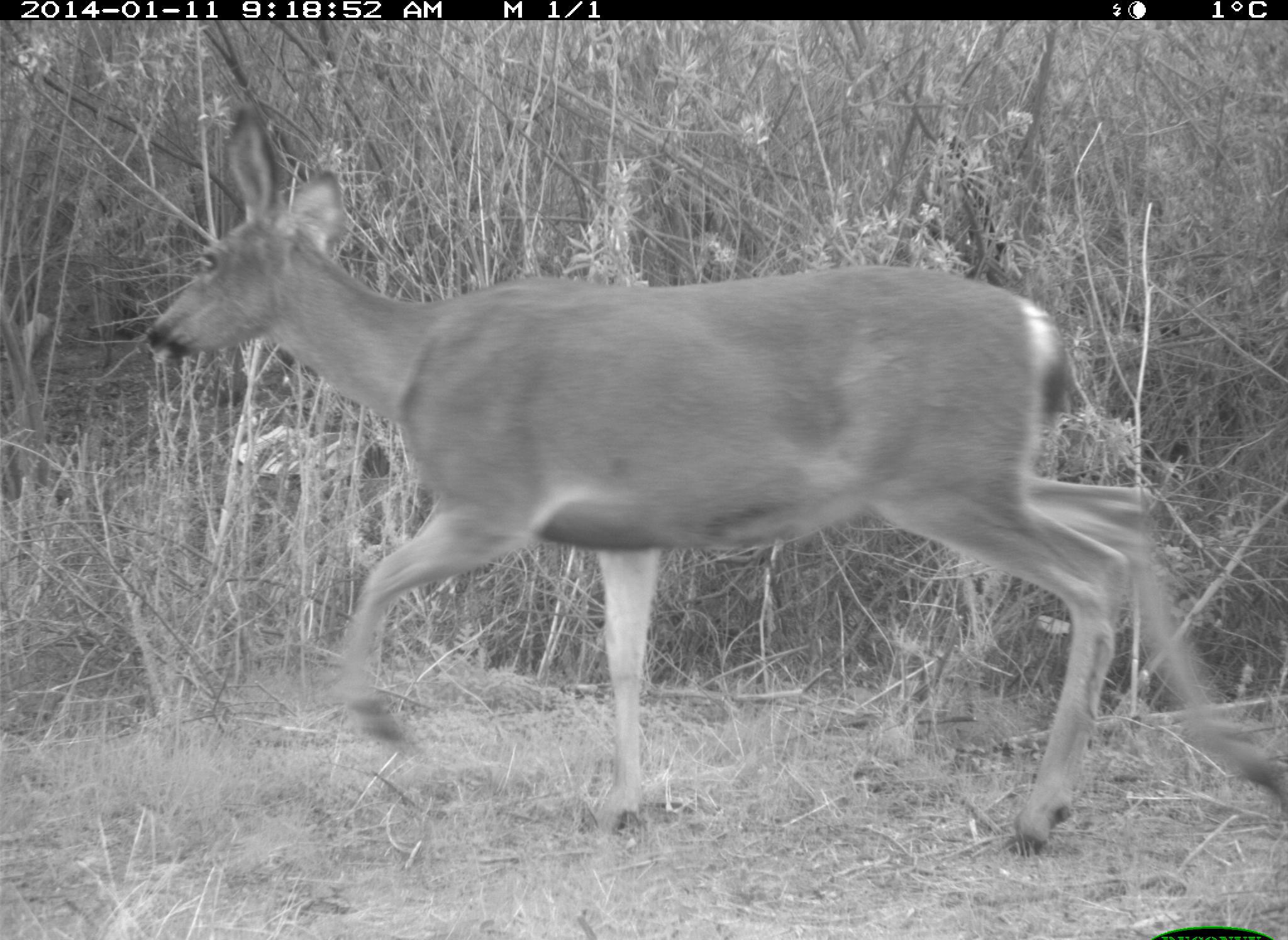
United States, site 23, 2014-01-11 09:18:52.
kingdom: Animalia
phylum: Chordata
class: Mammalia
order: Artiodactyla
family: Cervidae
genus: Odocoileus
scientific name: Odocoileus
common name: deer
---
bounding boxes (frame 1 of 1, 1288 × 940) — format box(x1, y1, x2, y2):
deer: box(143, 102, 1287, 854)